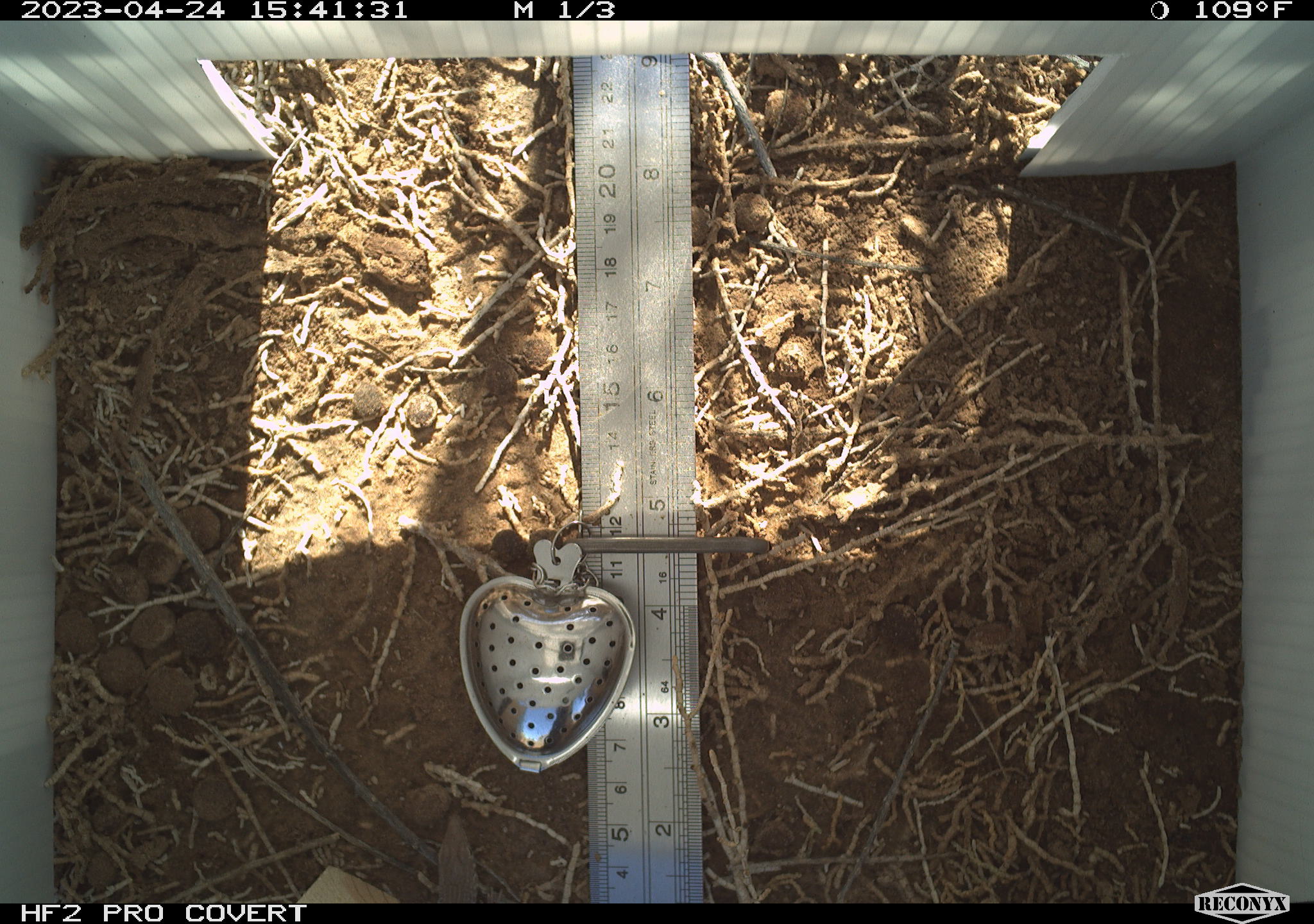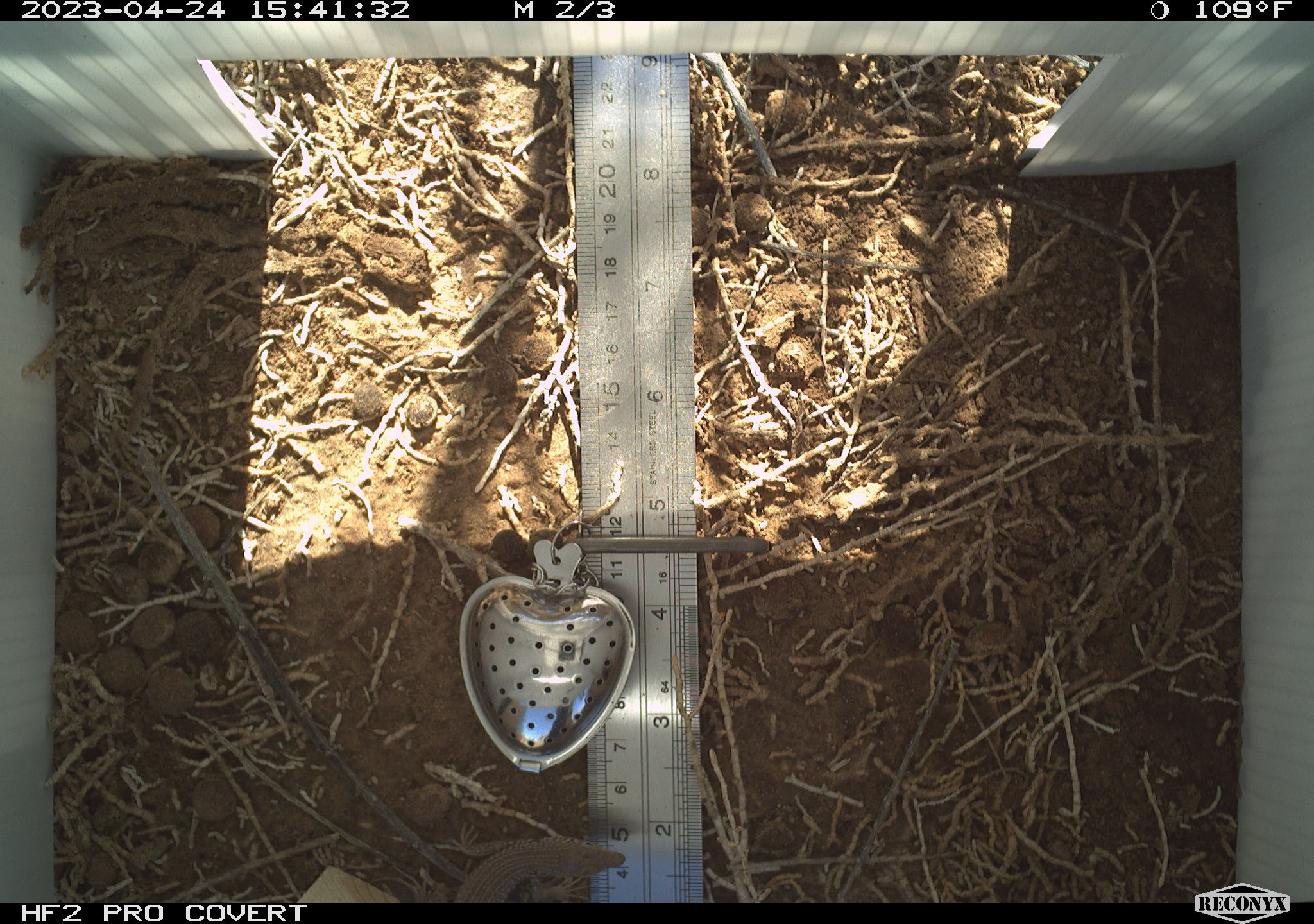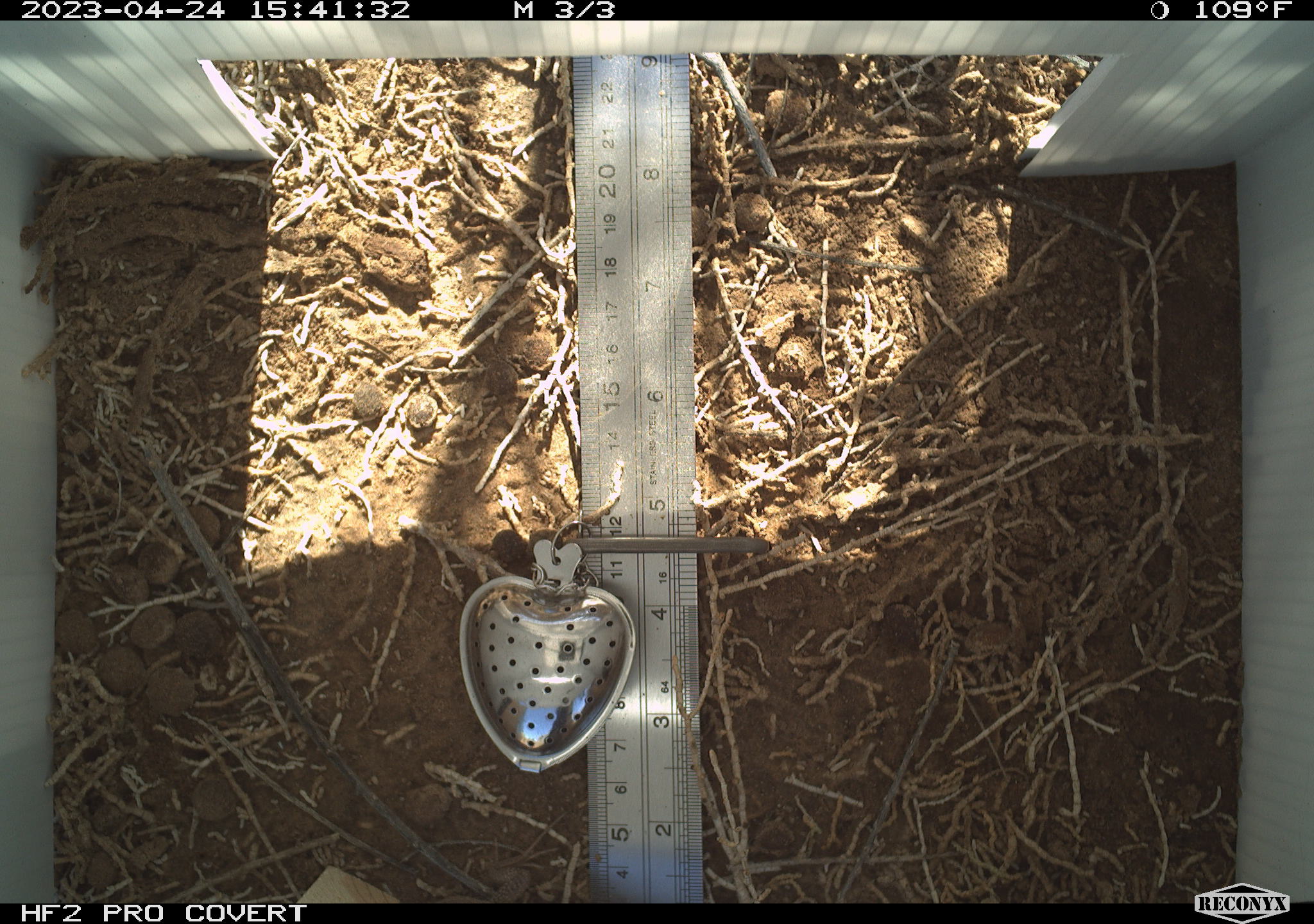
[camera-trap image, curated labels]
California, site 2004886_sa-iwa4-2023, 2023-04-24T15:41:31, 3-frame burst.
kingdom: Animalia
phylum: Chordata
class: Reptilia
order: Squamata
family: Teiidae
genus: Aspidoscelis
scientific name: Aspidoscelis tigris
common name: western whiptail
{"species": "western whiptail (Aspidoscelis tigris)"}